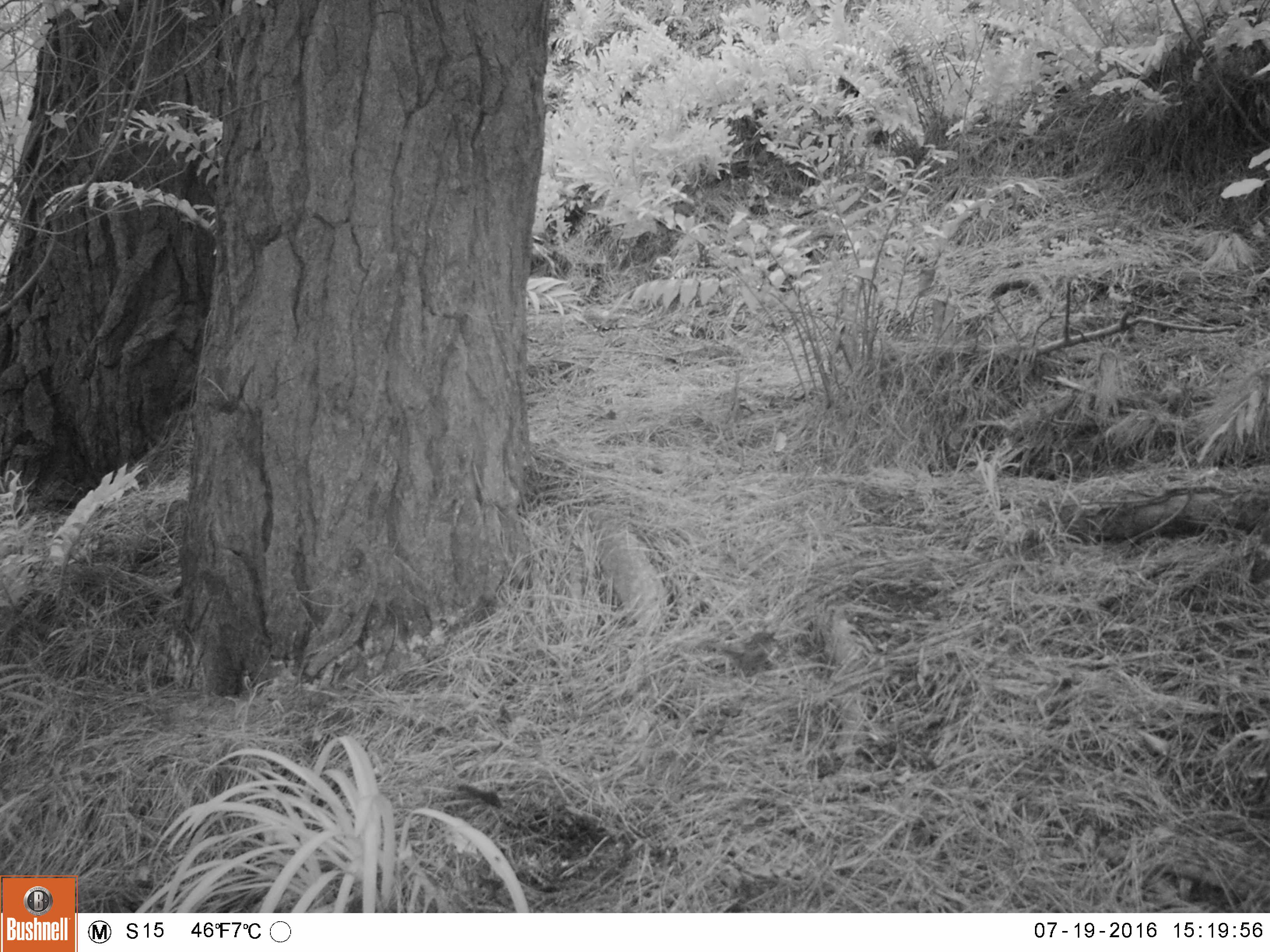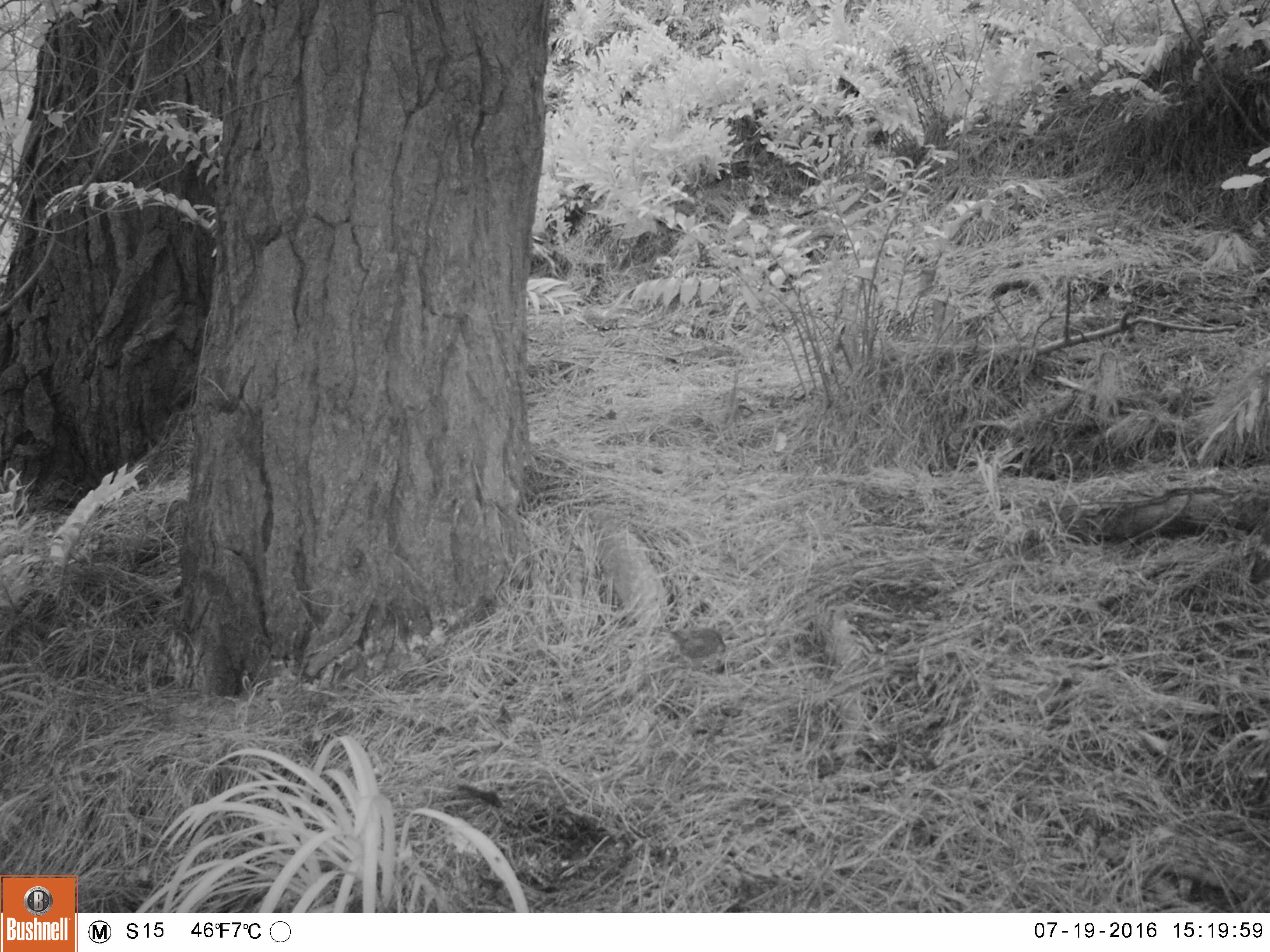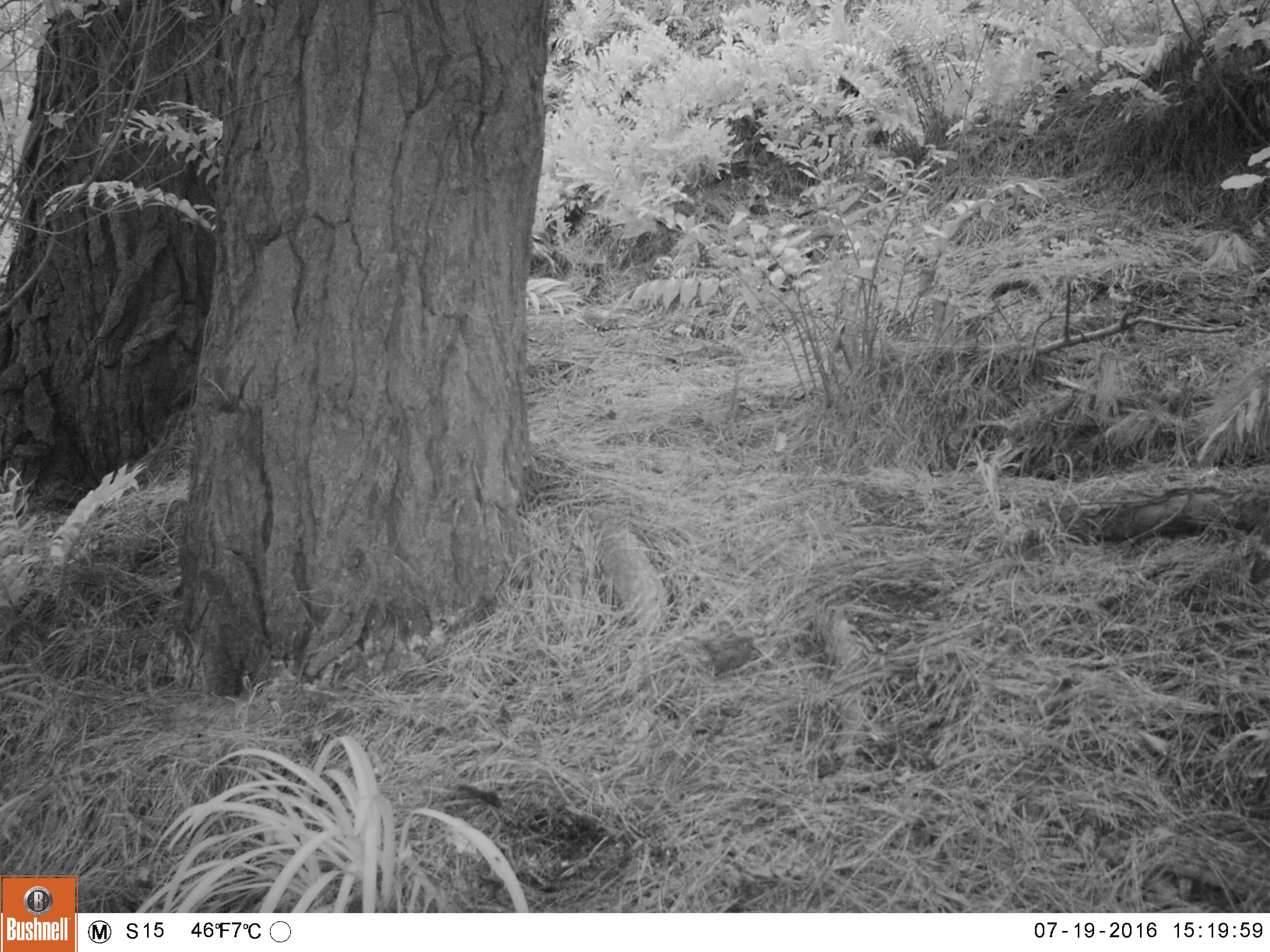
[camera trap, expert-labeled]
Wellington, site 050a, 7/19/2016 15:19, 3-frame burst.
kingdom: Animalia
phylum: Chordata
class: Aves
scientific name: Aves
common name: bird